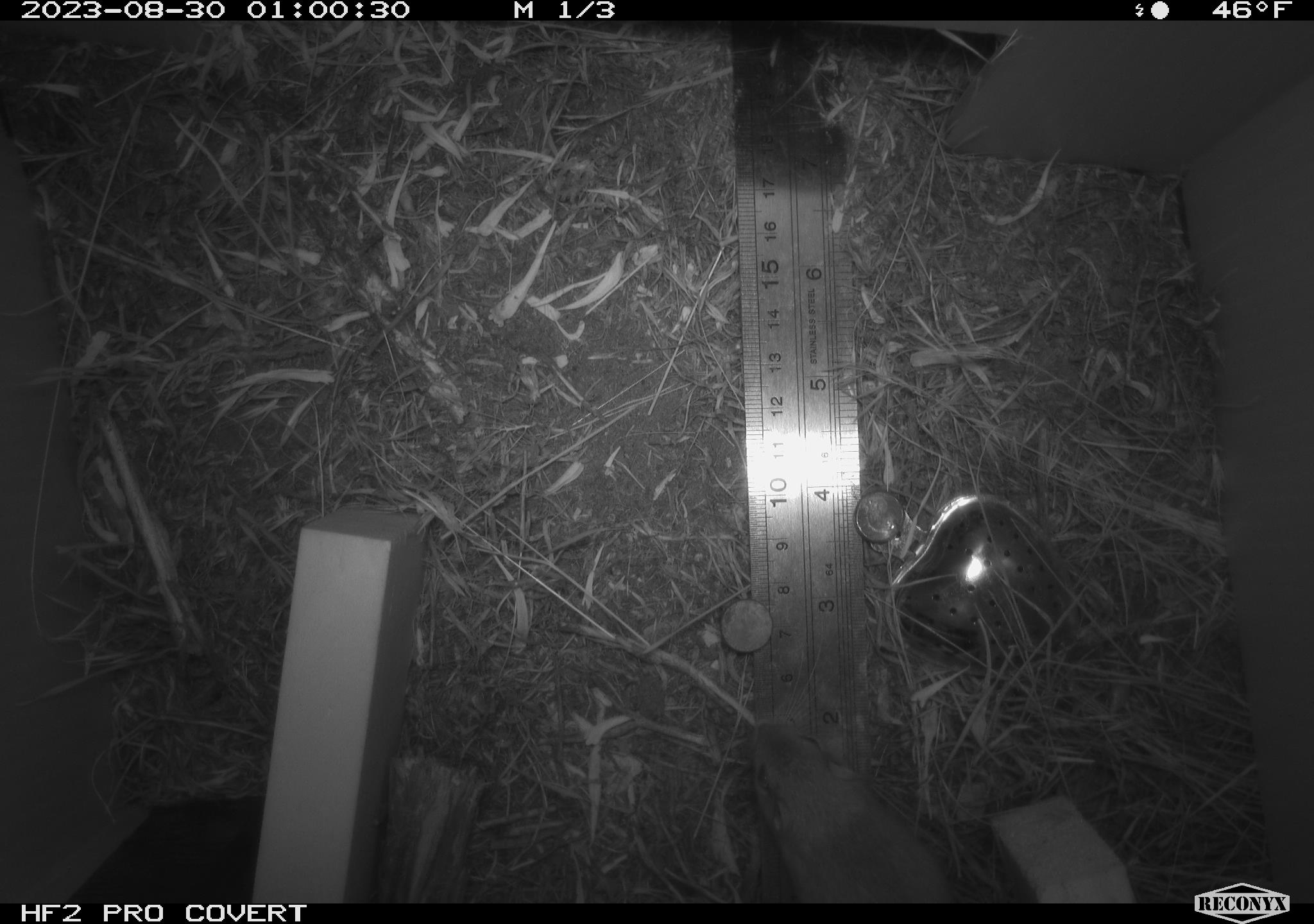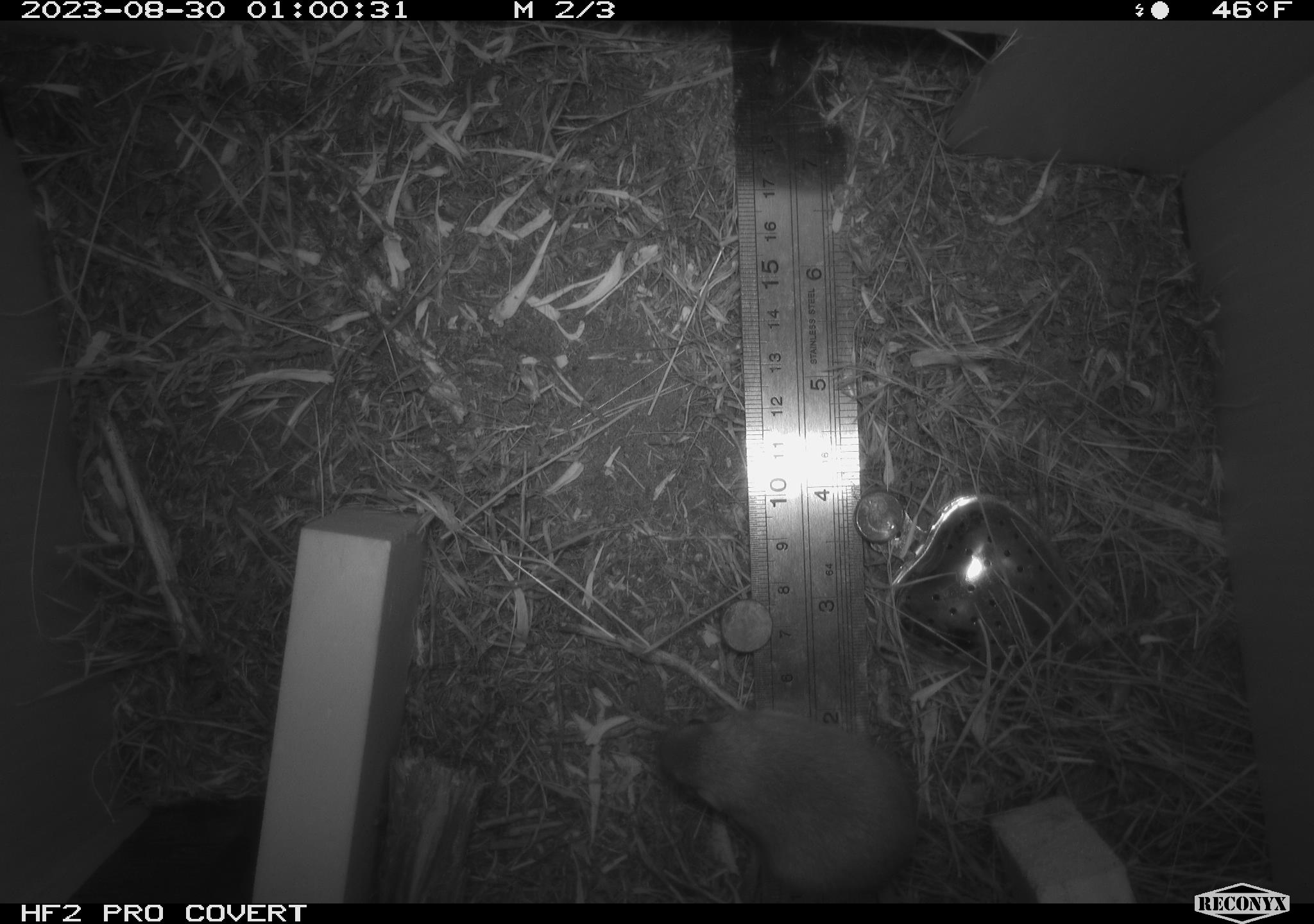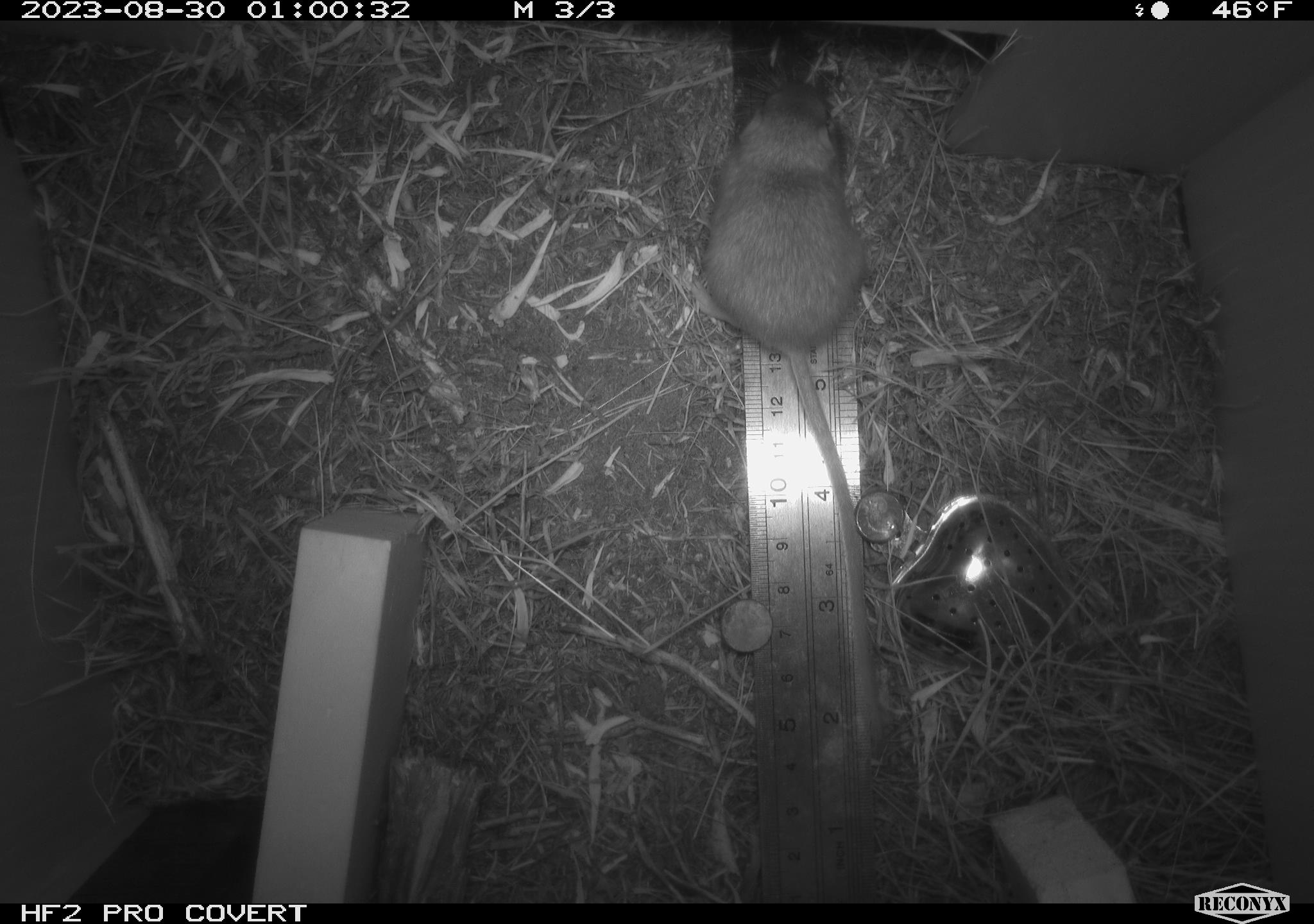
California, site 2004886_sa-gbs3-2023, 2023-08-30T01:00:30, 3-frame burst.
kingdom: Animalia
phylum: Chordata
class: Mammalia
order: Rodentia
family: Heteromyidae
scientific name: Heteromyidae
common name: kangaroo rats and pocket mice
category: heteromyidae family